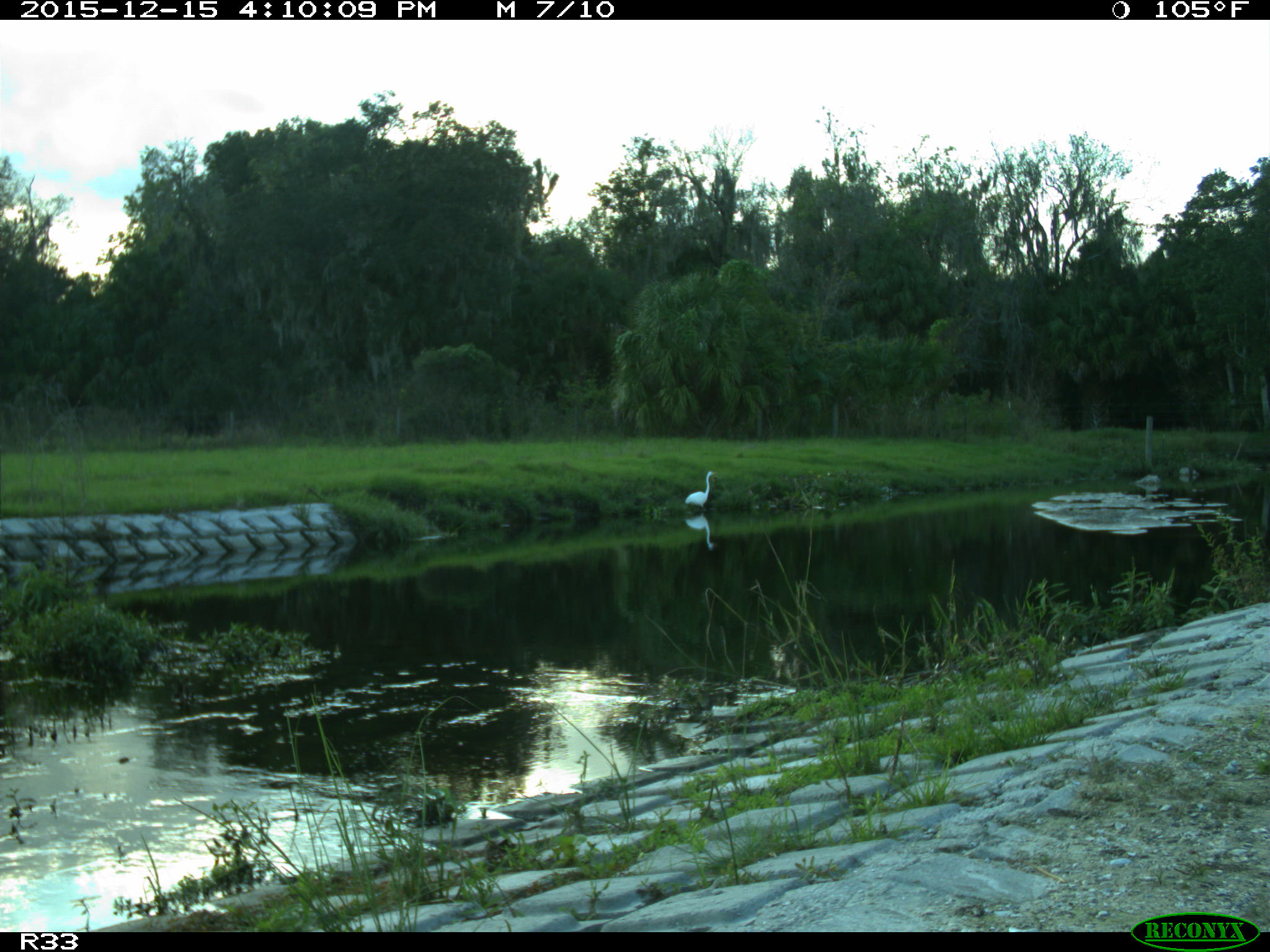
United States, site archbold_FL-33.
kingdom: Animalia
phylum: Chordata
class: Aves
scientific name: Aves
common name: birds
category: unidentified bird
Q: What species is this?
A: Unidentified bird (birds) (Aves).